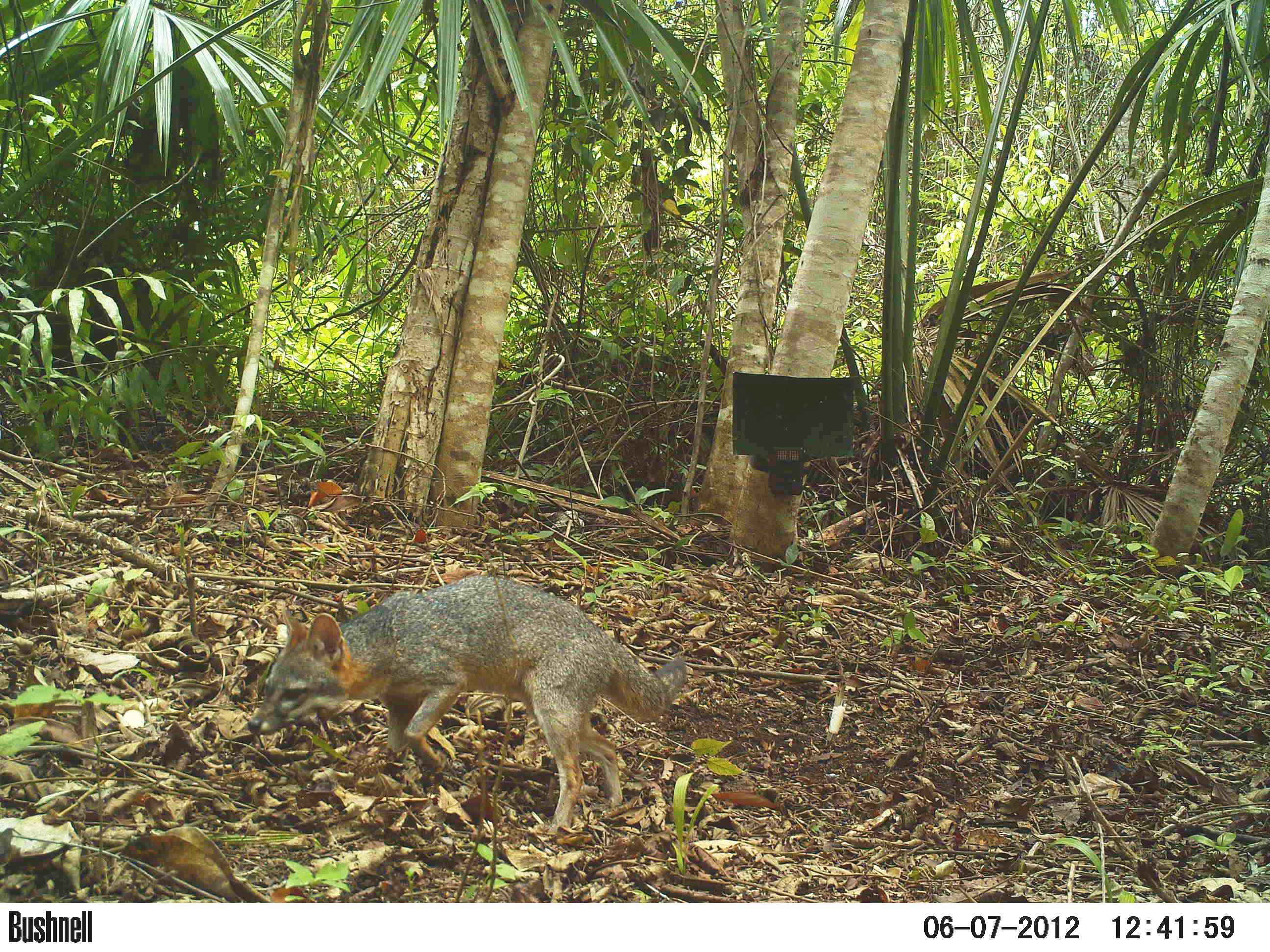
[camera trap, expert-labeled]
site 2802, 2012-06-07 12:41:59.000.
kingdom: Animalia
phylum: Chordata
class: Mammalia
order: Carnivora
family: Canidae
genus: Urocyon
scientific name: Urocyon cinereoargenteus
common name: gray fox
Urocyon cinereoargenteus (gray fox), count 1, age adult.